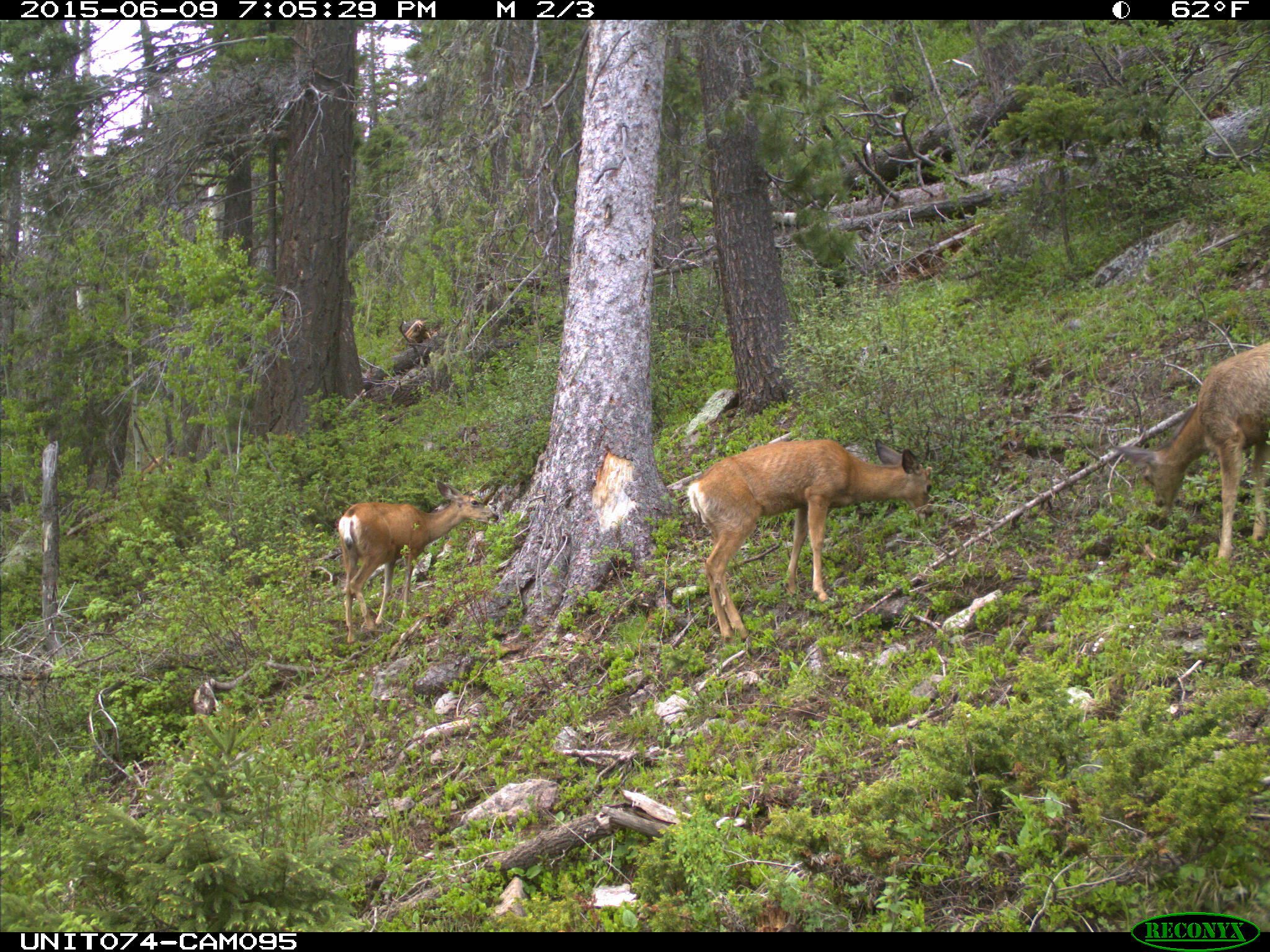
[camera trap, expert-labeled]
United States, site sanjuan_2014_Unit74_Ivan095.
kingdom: Animalia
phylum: Chordata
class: Mammalia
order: Artiodactyla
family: Cervidae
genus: Odocoileus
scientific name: Odocoileus hemionus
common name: mule deer